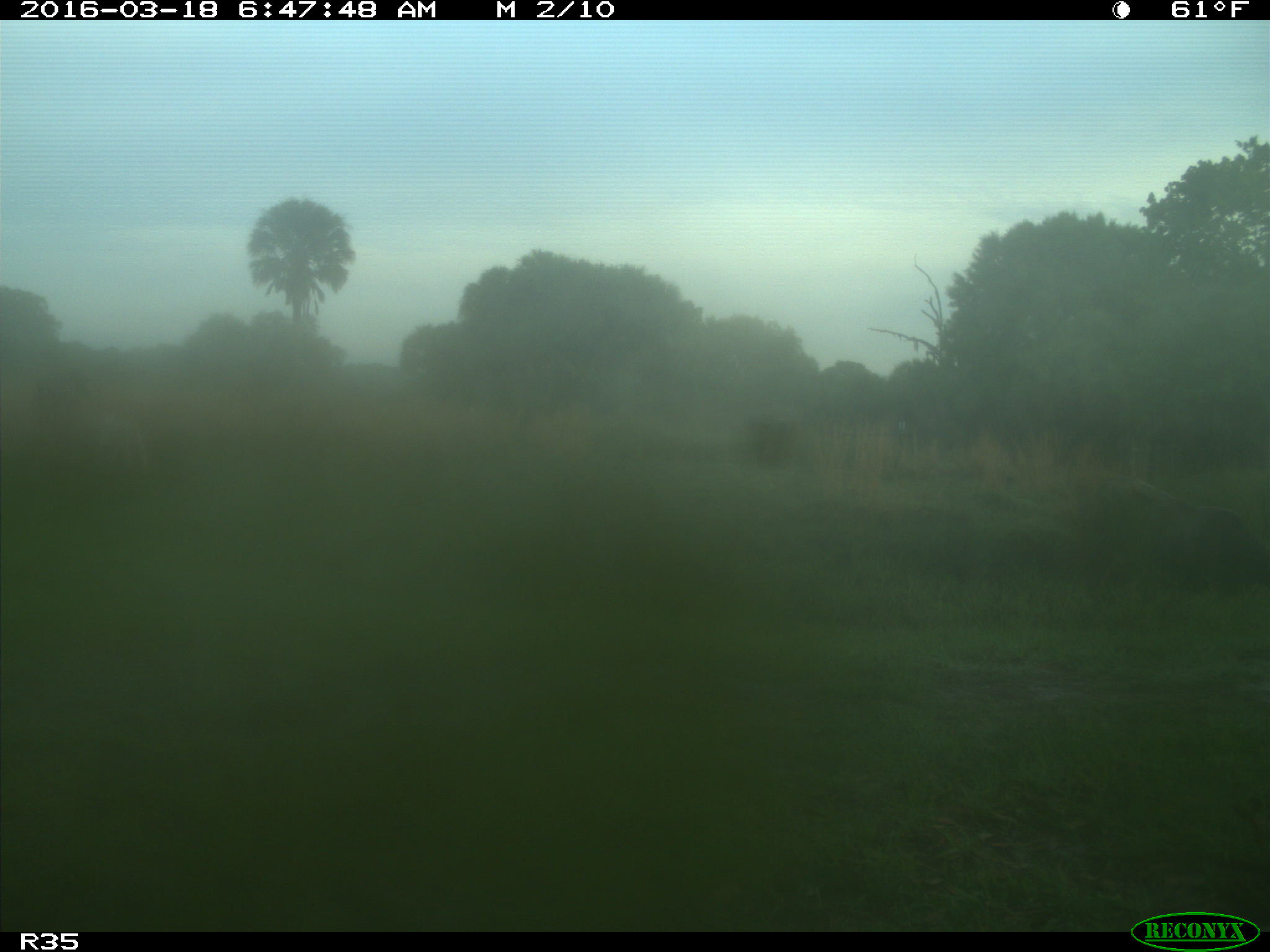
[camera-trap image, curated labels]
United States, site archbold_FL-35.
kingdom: Animalia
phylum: Chordata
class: Mammalia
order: Artiodactyla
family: Bovidae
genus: Bos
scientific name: Bos taurus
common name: domestic cow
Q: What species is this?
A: Bos taurus (domestic cow).